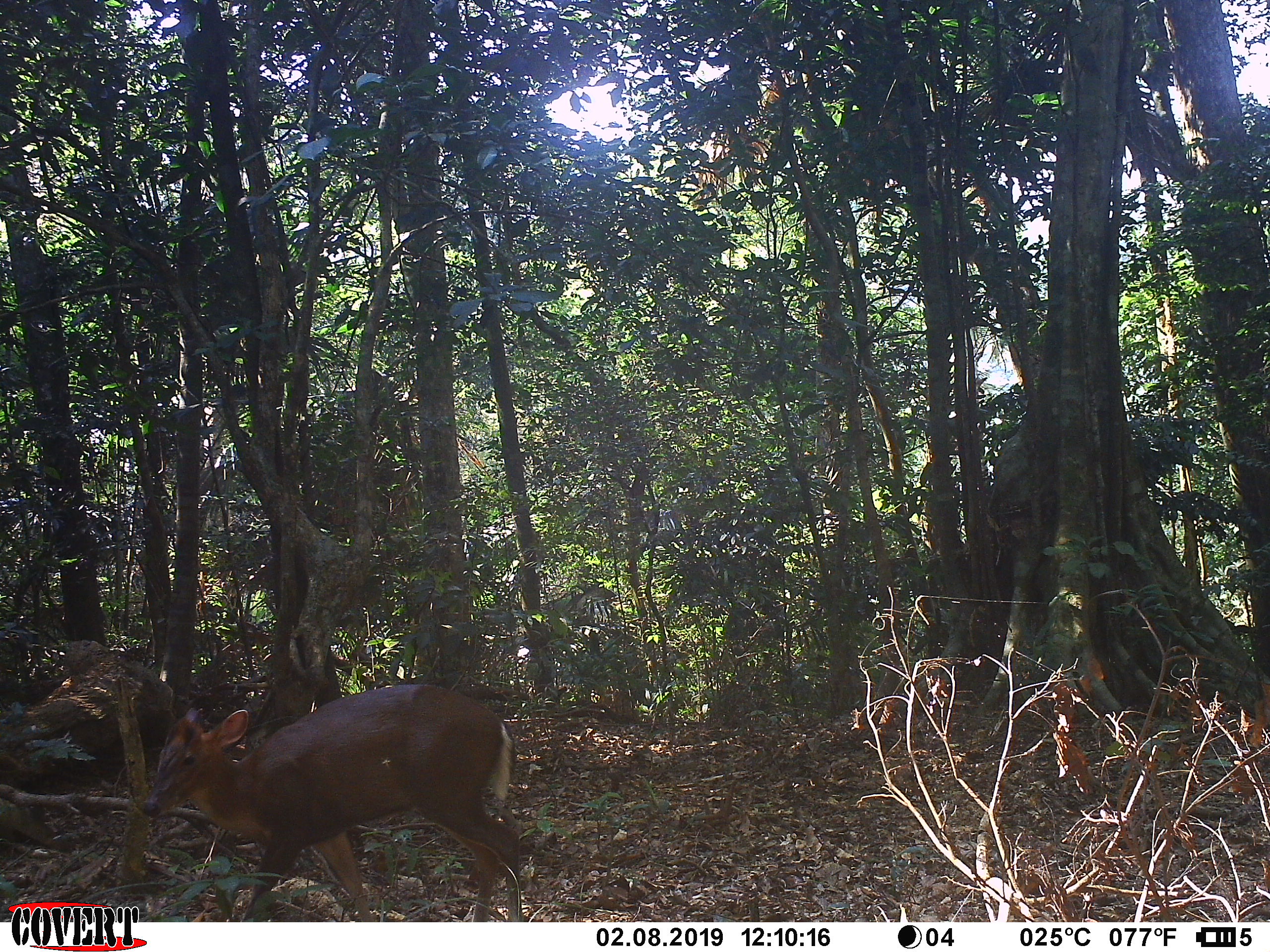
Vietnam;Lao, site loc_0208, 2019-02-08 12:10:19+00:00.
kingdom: Animalia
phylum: Chordata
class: Mammalia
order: Artiodactyla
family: Cervidae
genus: Muntiacus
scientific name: Muntiacus rooseveltorum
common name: roosevelt's muntjac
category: roosevelts muntjac group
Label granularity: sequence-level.